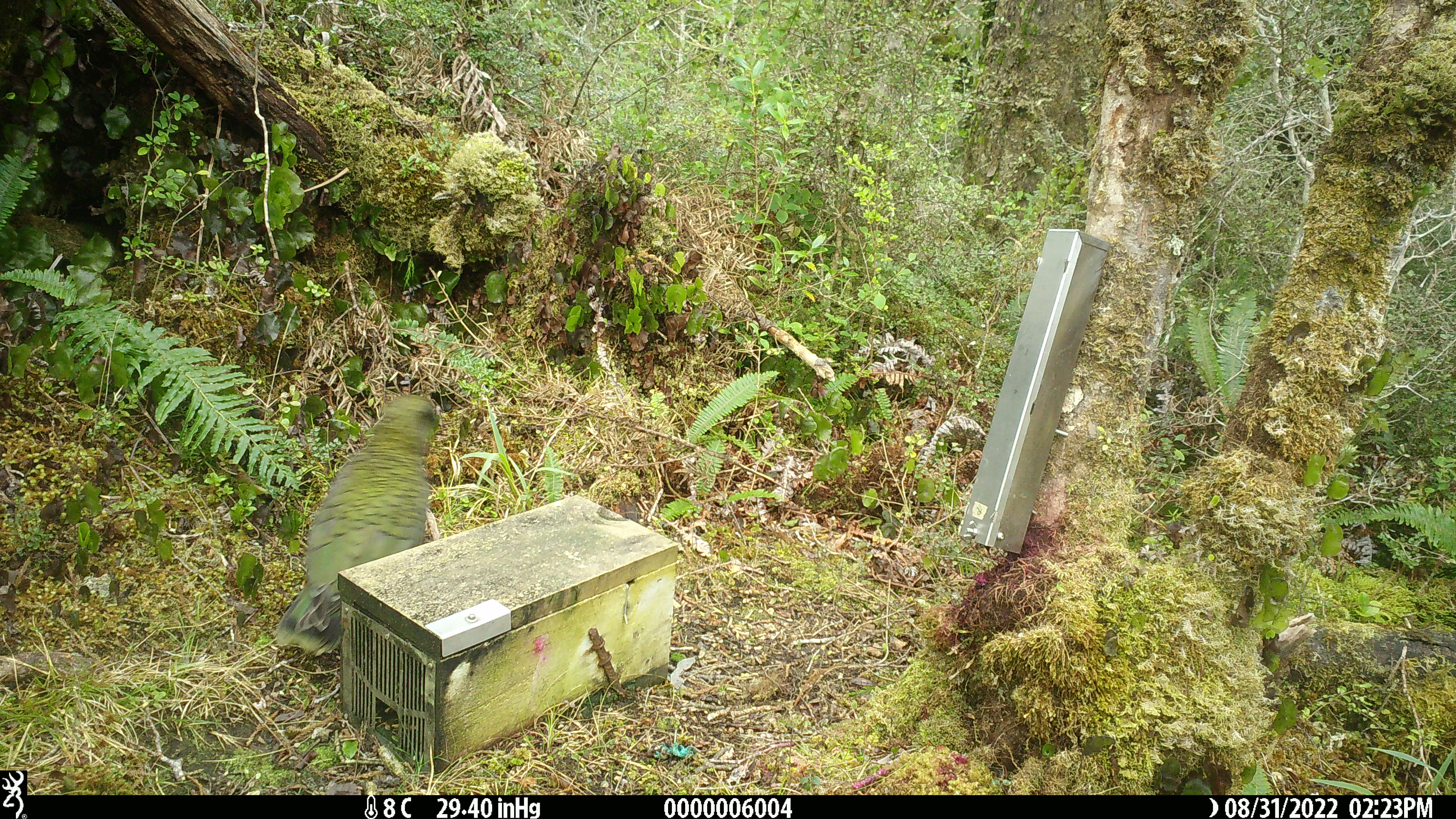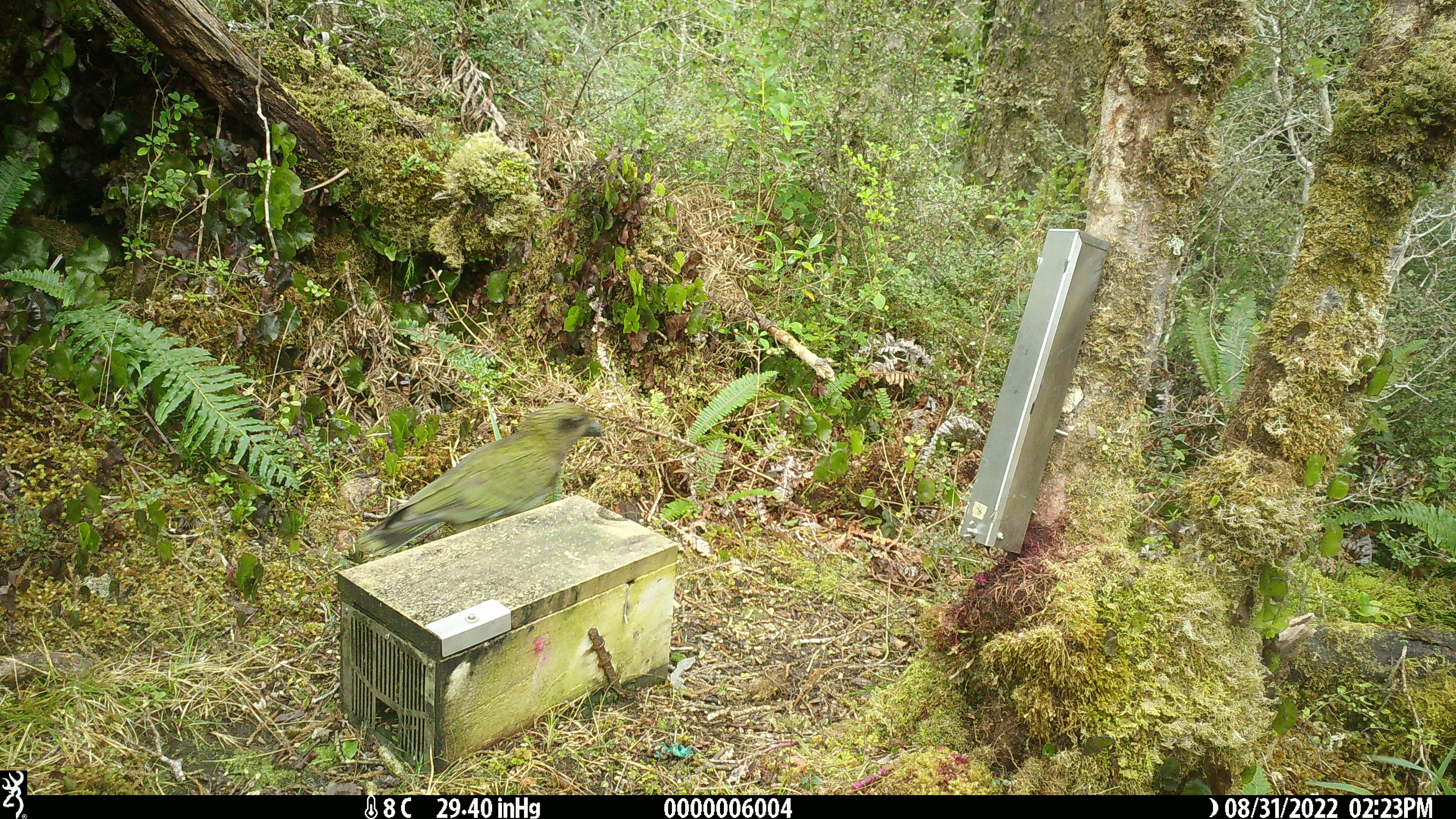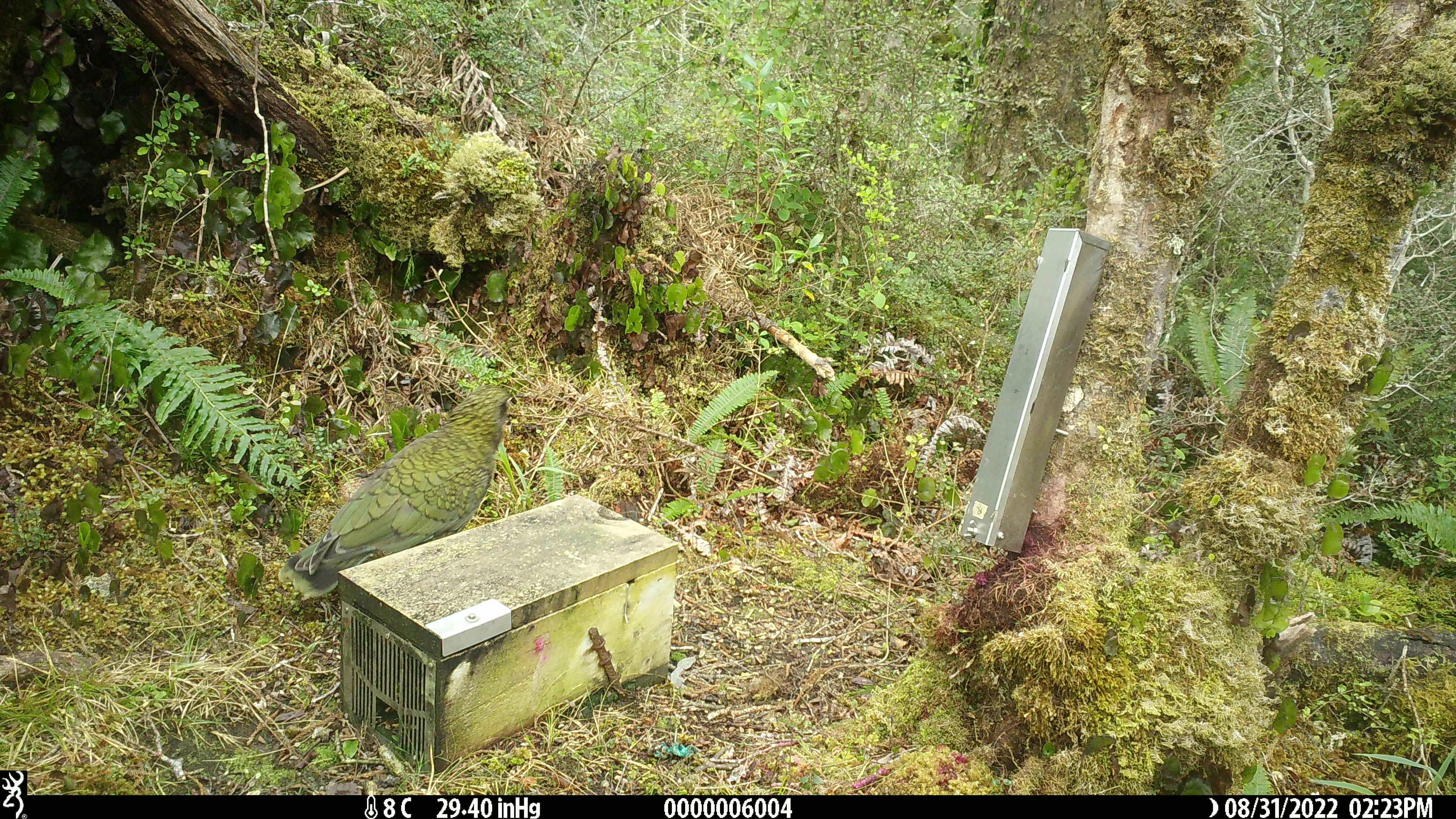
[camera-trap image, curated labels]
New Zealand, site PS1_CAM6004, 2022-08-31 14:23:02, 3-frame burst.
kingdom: Animalia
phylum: Chordata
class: Aves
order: Psittaciformes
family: Strigopidae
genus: Nestor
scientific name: Nestor notabilis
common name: kea